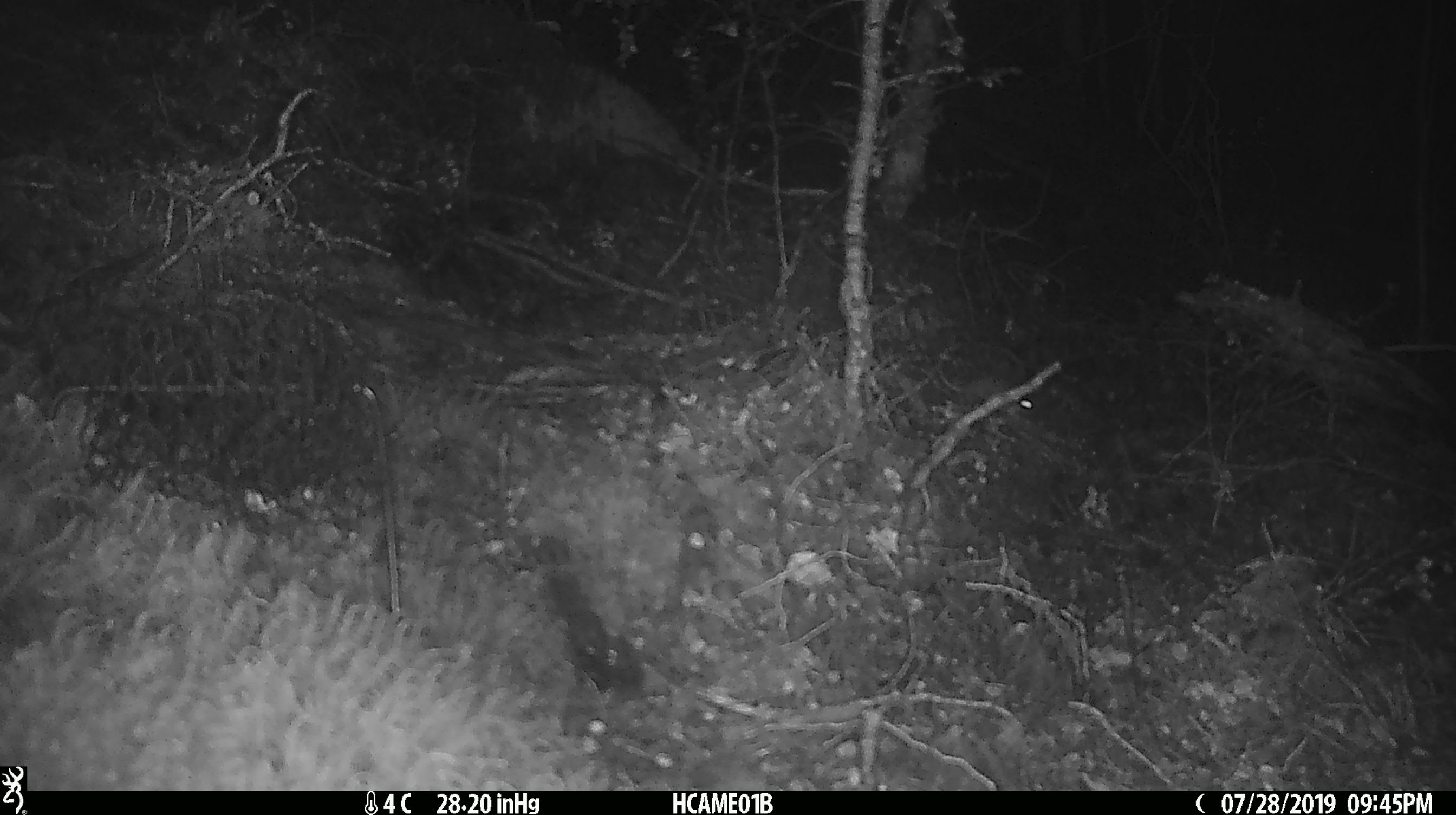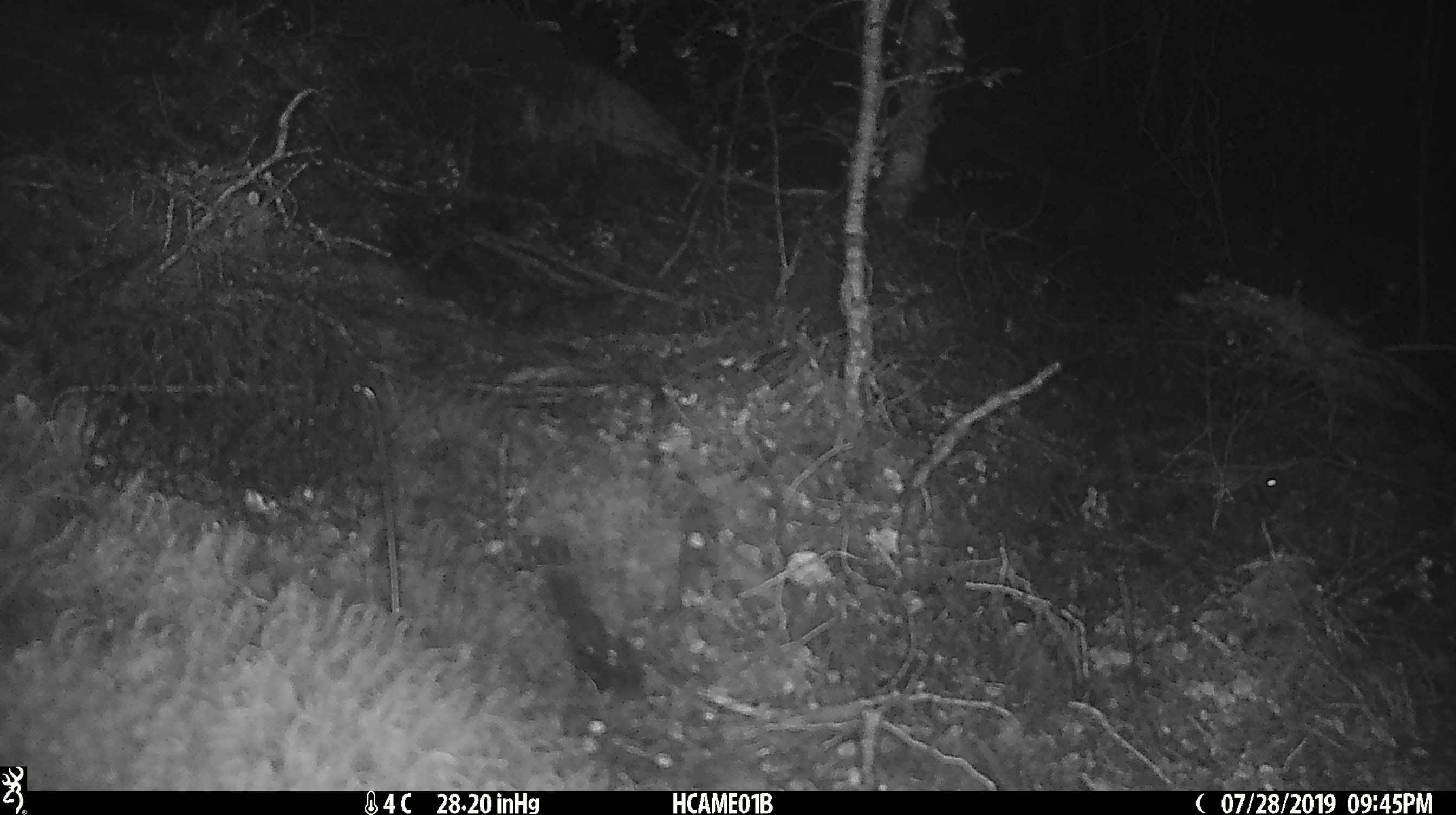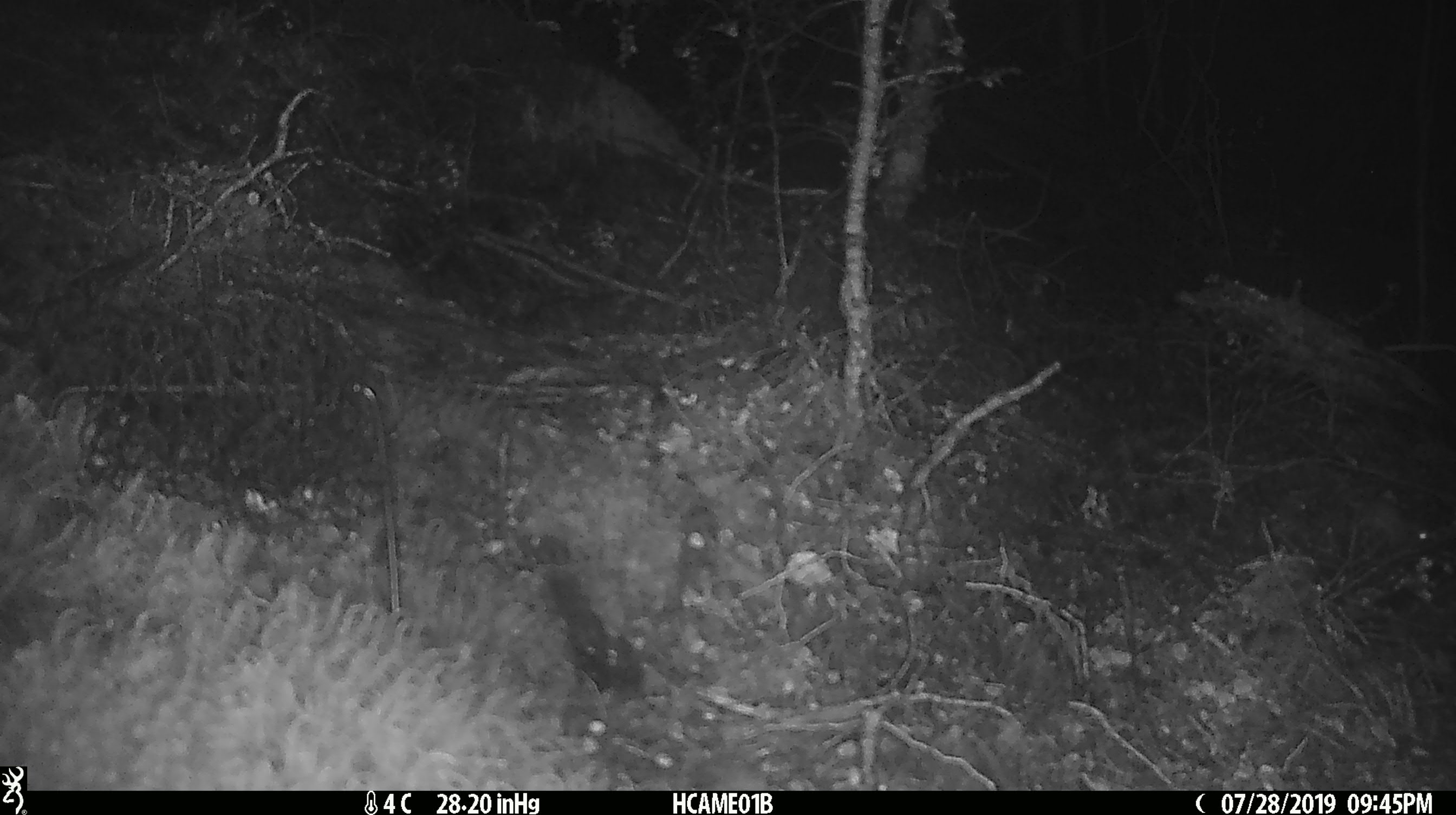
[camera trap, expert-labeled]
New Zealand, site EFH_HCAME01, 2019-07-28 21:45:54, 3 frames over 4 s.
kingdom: Animalia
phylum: Chordata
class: Mammalia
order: Rodentia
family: Muridae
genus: Mus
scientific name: Mus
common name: mouse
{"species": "mouse (Mus)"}